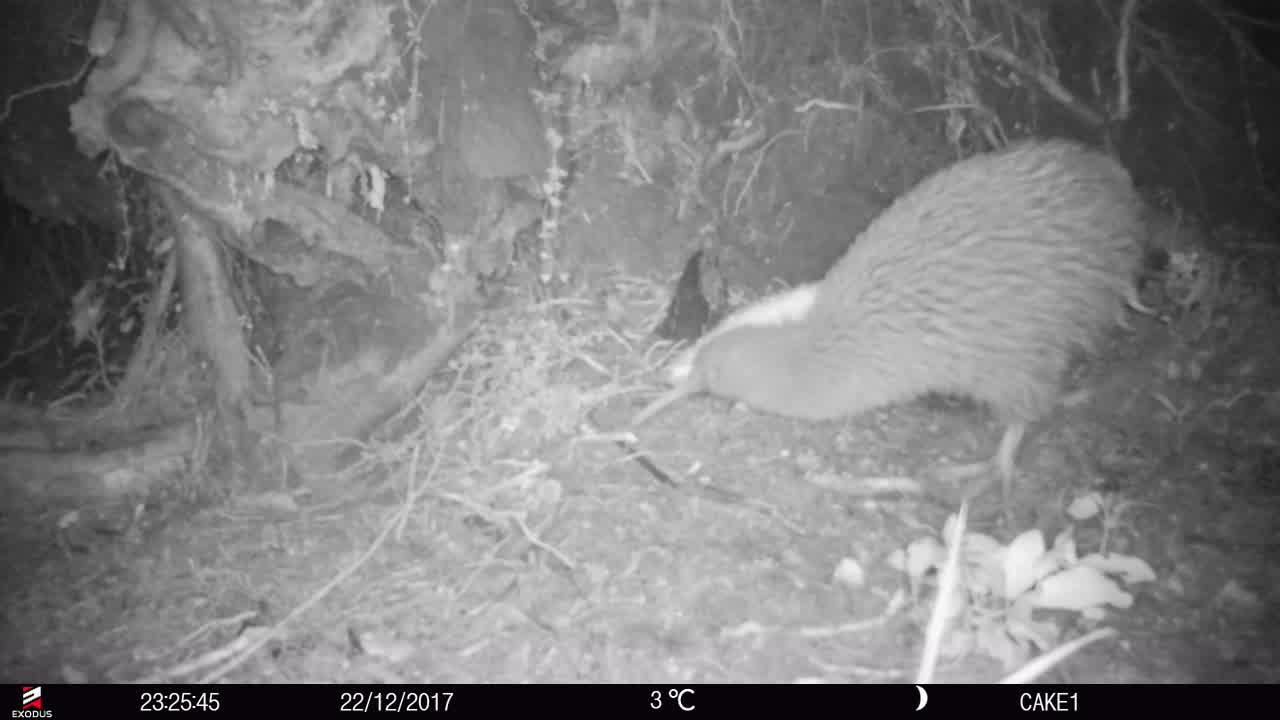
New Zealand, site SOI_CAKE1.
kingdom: Animalia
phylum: Chordata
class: Aves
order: Apterygiformes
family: Apterygidae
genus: Apteryx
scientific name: Apteryx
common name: kiwi